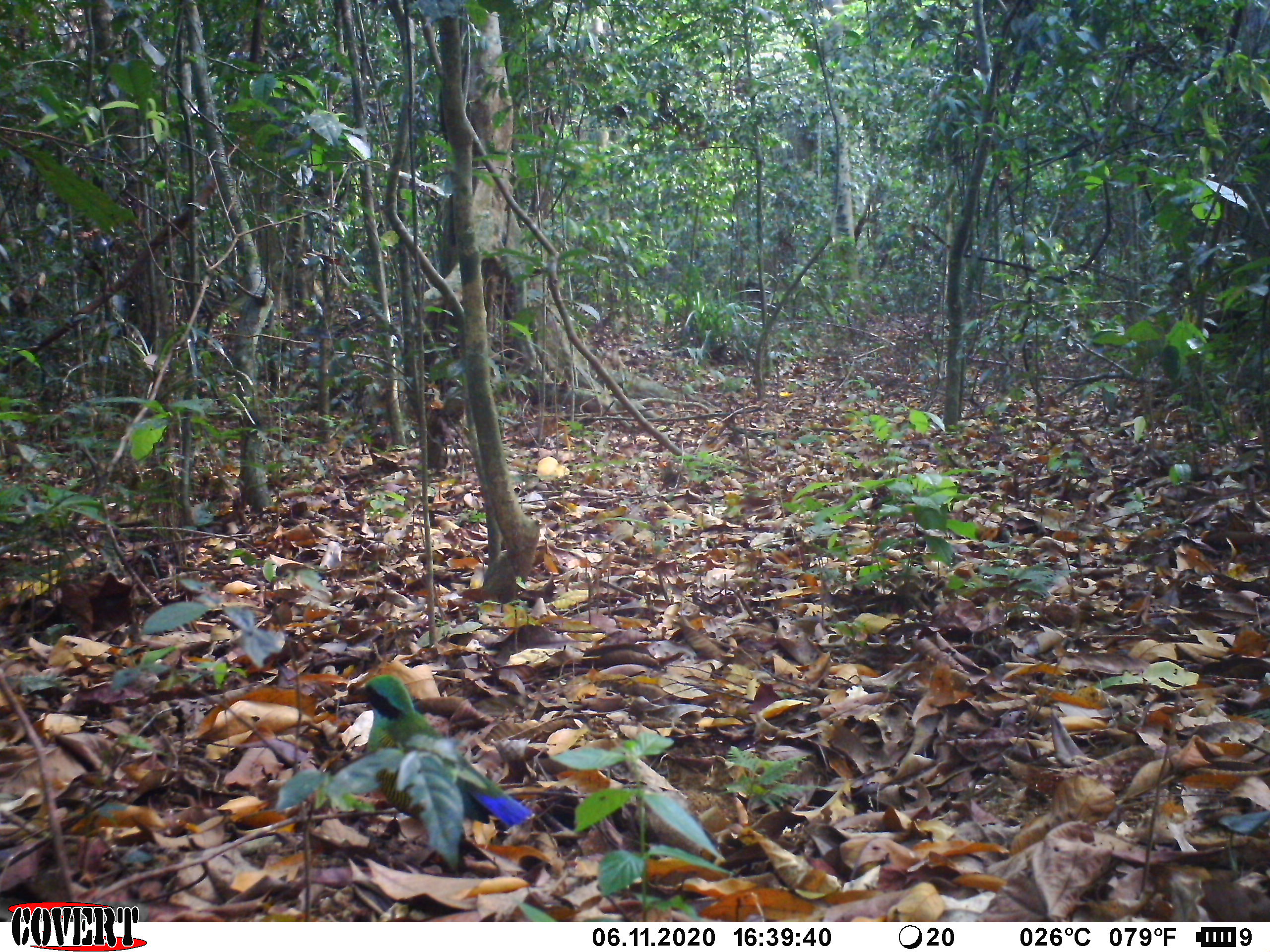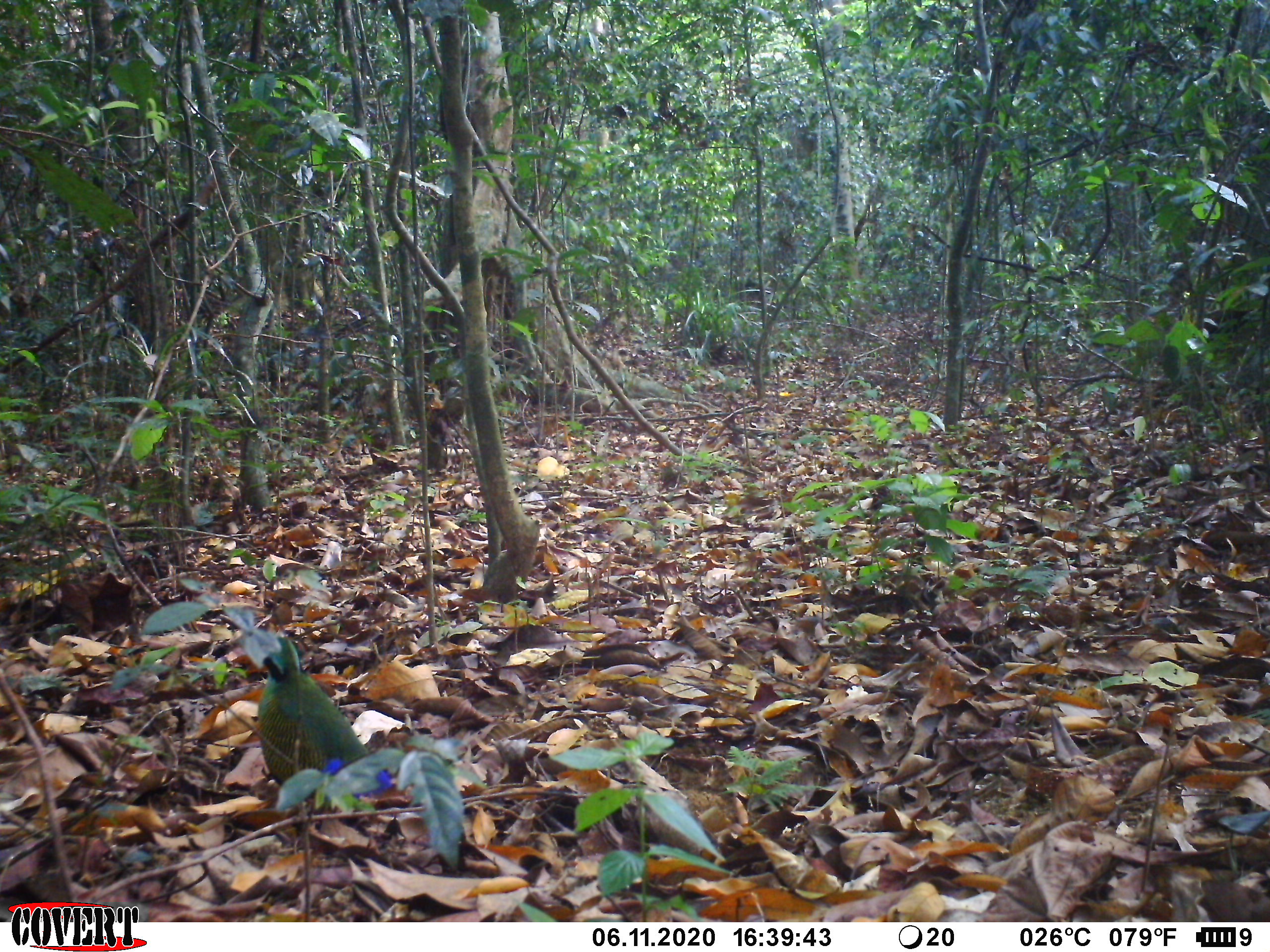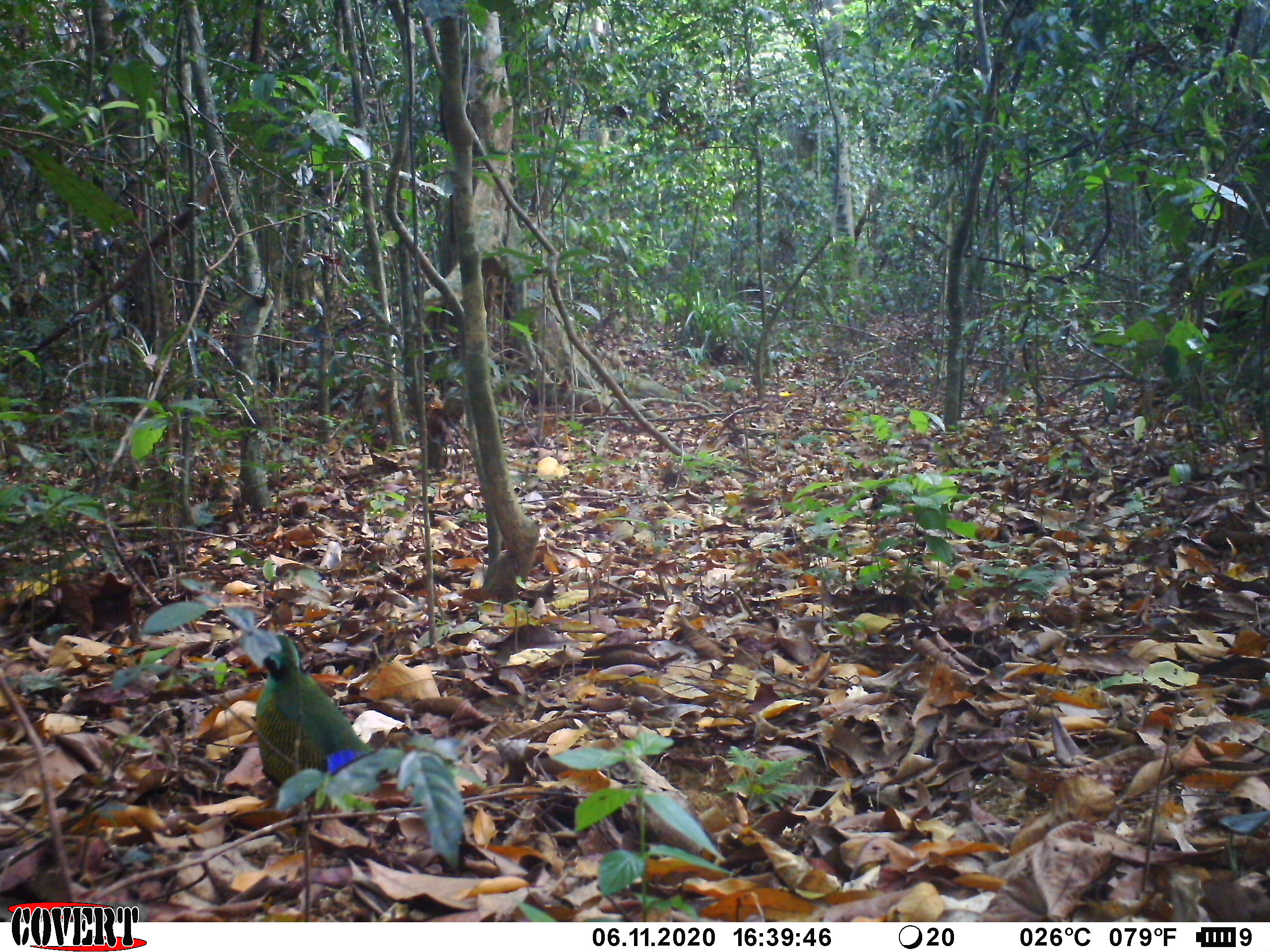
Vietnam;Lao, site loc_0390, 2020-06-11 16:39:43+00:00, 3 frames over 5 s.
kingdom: Animalia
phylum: Chordata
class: Aves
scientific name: Aves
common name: bird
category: unidentified bird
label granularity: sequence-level